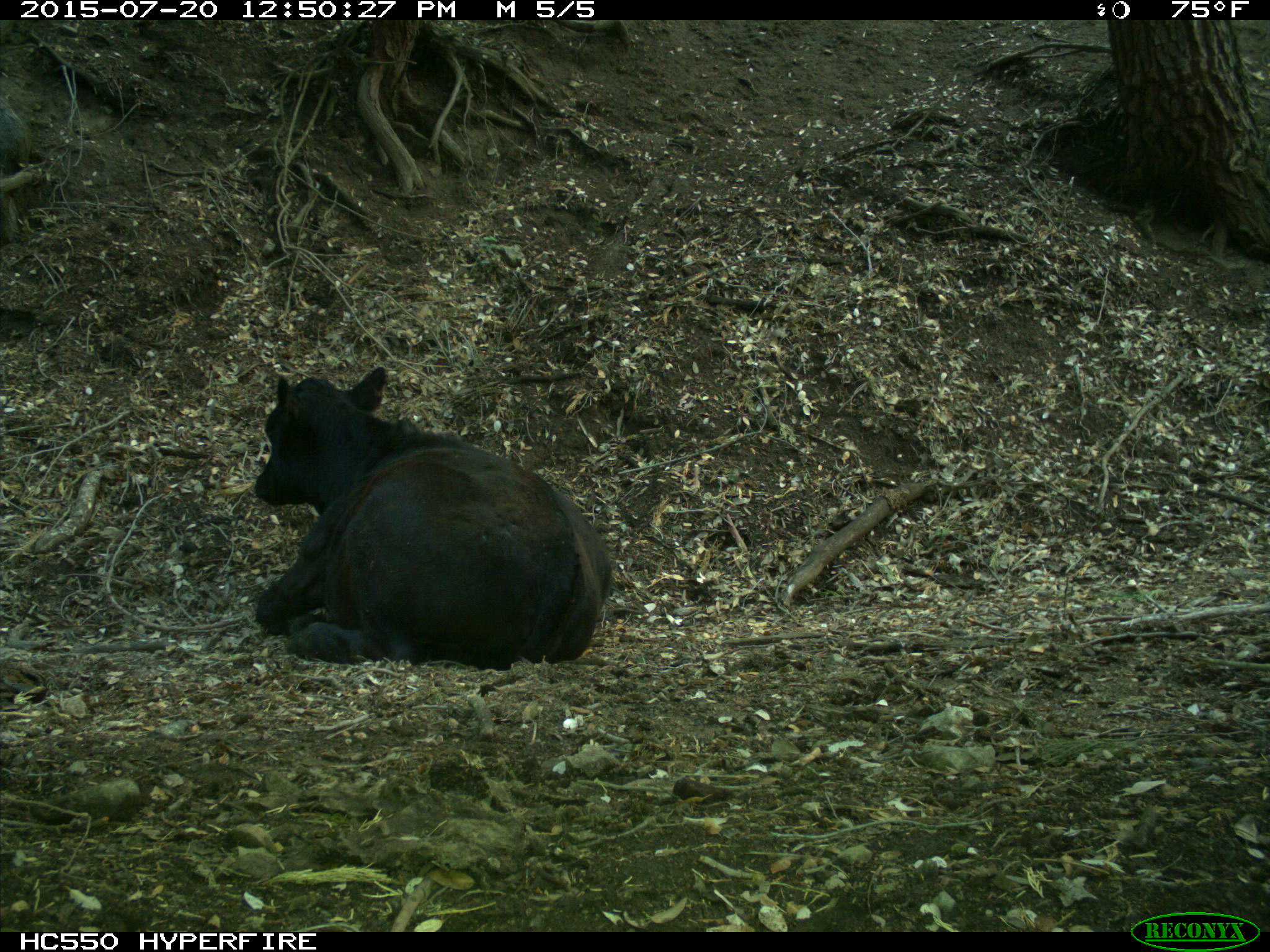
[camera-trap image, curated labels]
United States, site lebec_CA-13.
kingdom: Animalia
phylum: Chordata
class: Mammalia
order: Artiodactyla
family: Bovidae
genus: Bos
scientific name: Bos taurus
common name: domestic cow